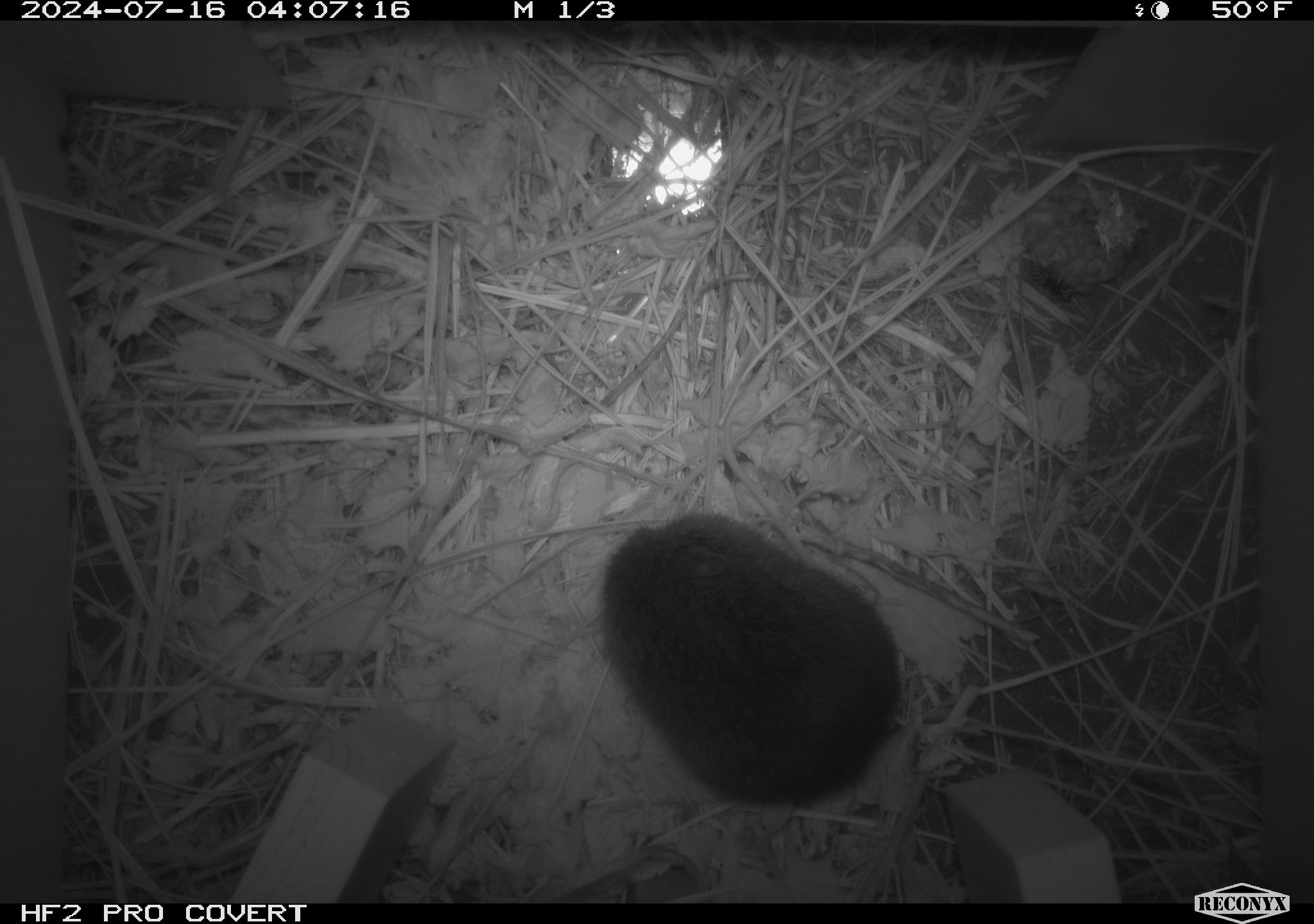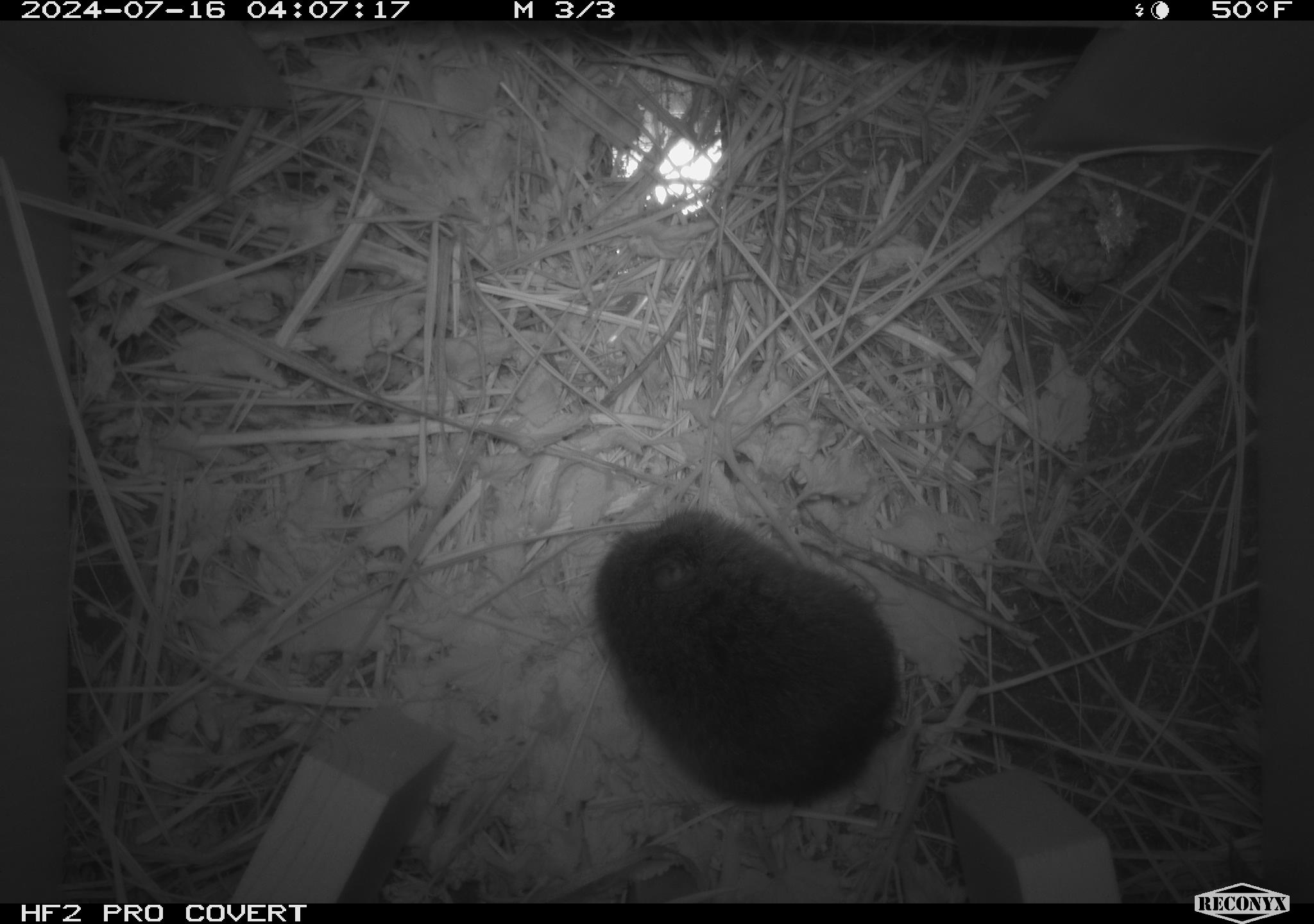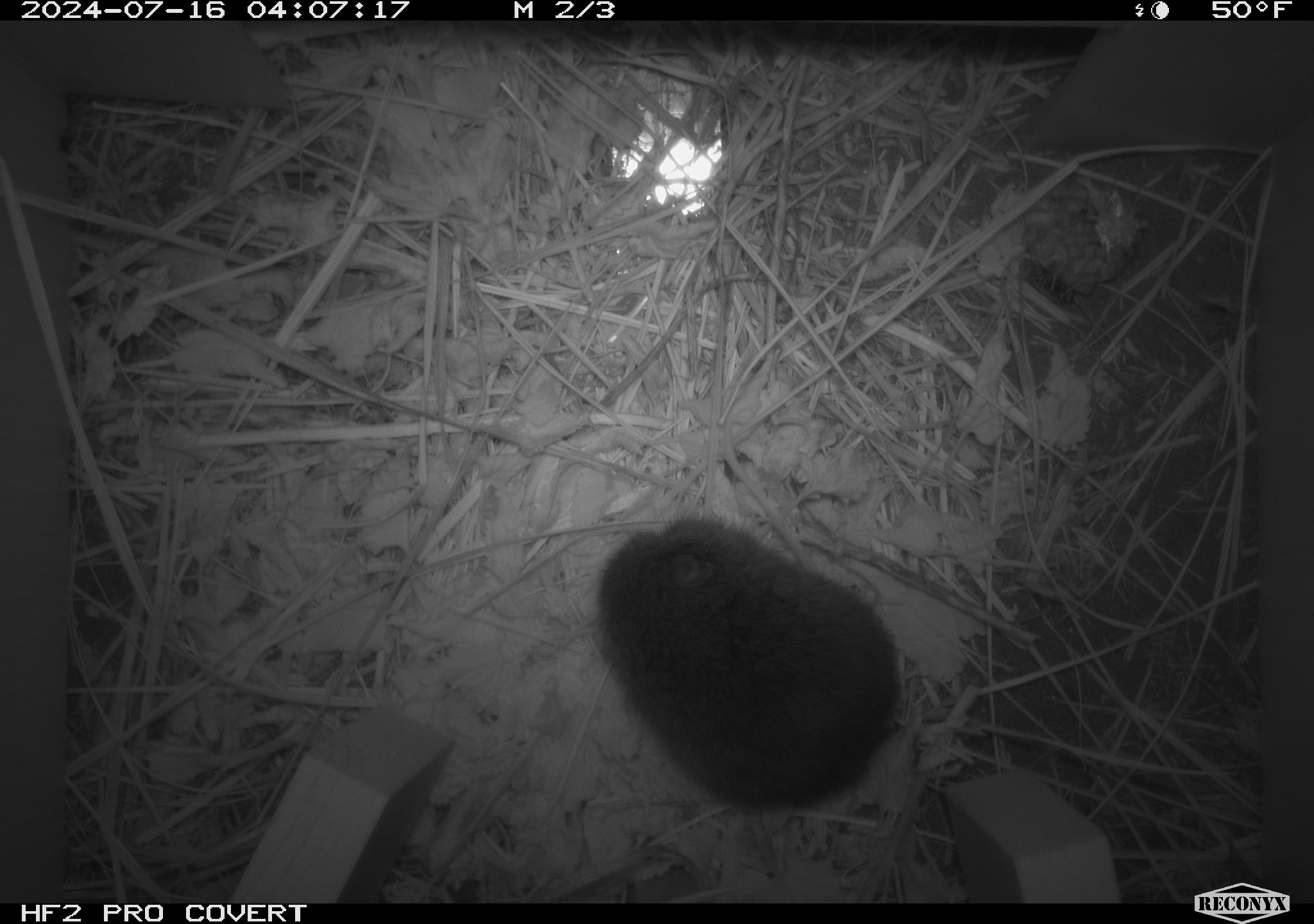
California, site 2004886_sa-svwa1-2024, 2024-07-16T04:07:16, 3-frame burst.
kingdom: Animalia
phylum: Chordata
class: Mammalia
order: Rodentia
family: Cricetidae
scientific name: Arvicolinae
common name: voles, lemmings, and muskrats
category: arvicolinae subfamily